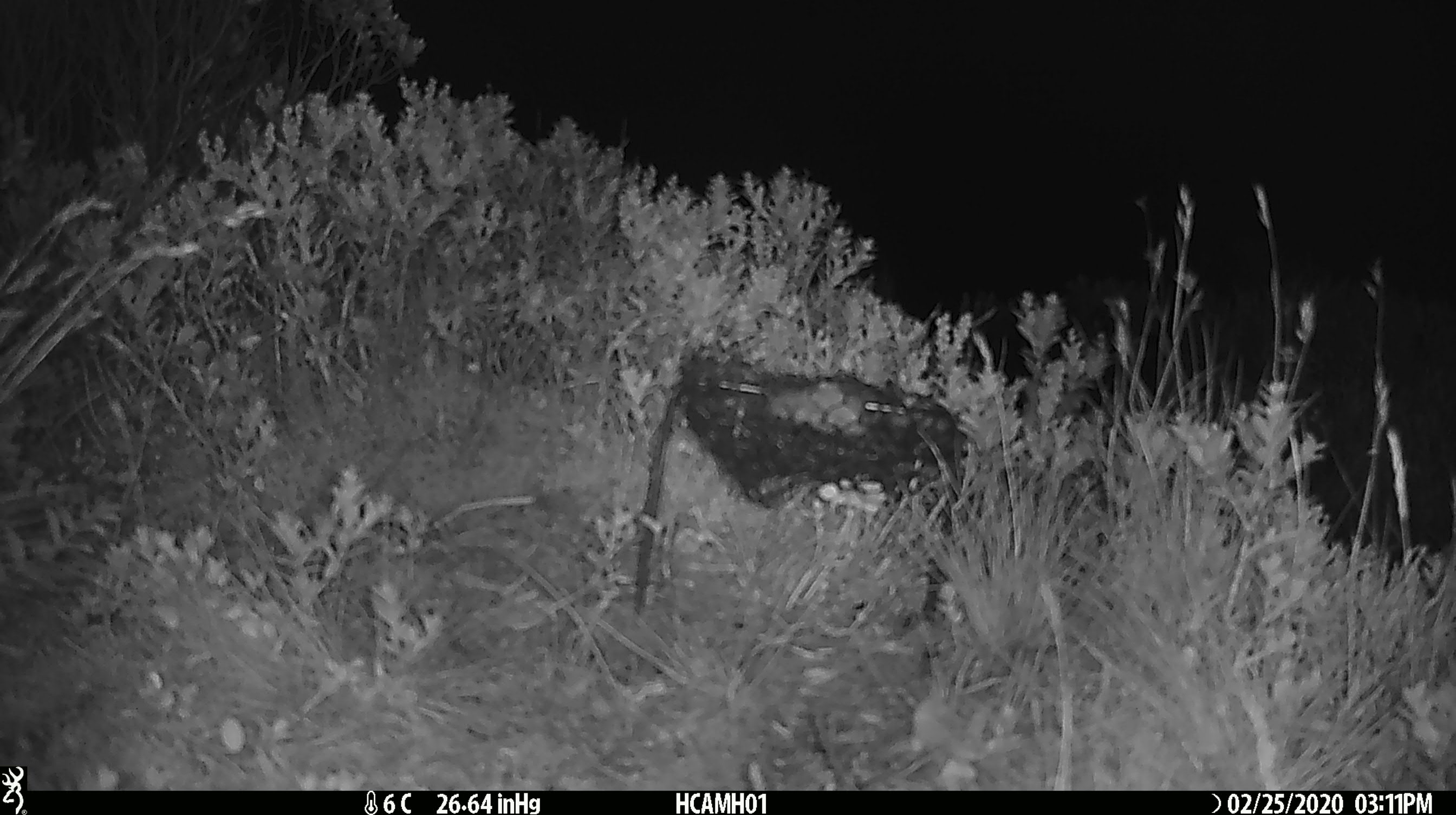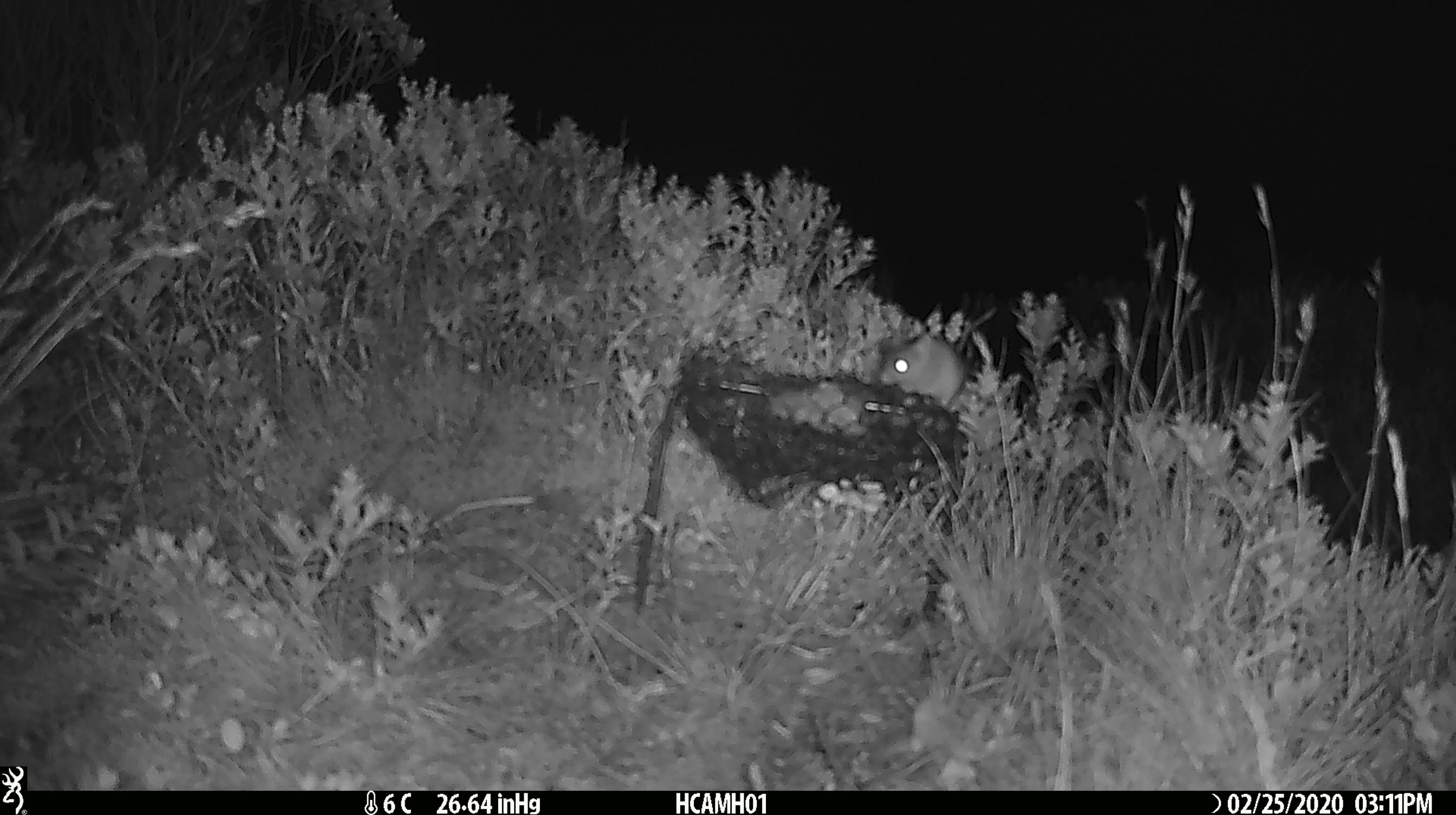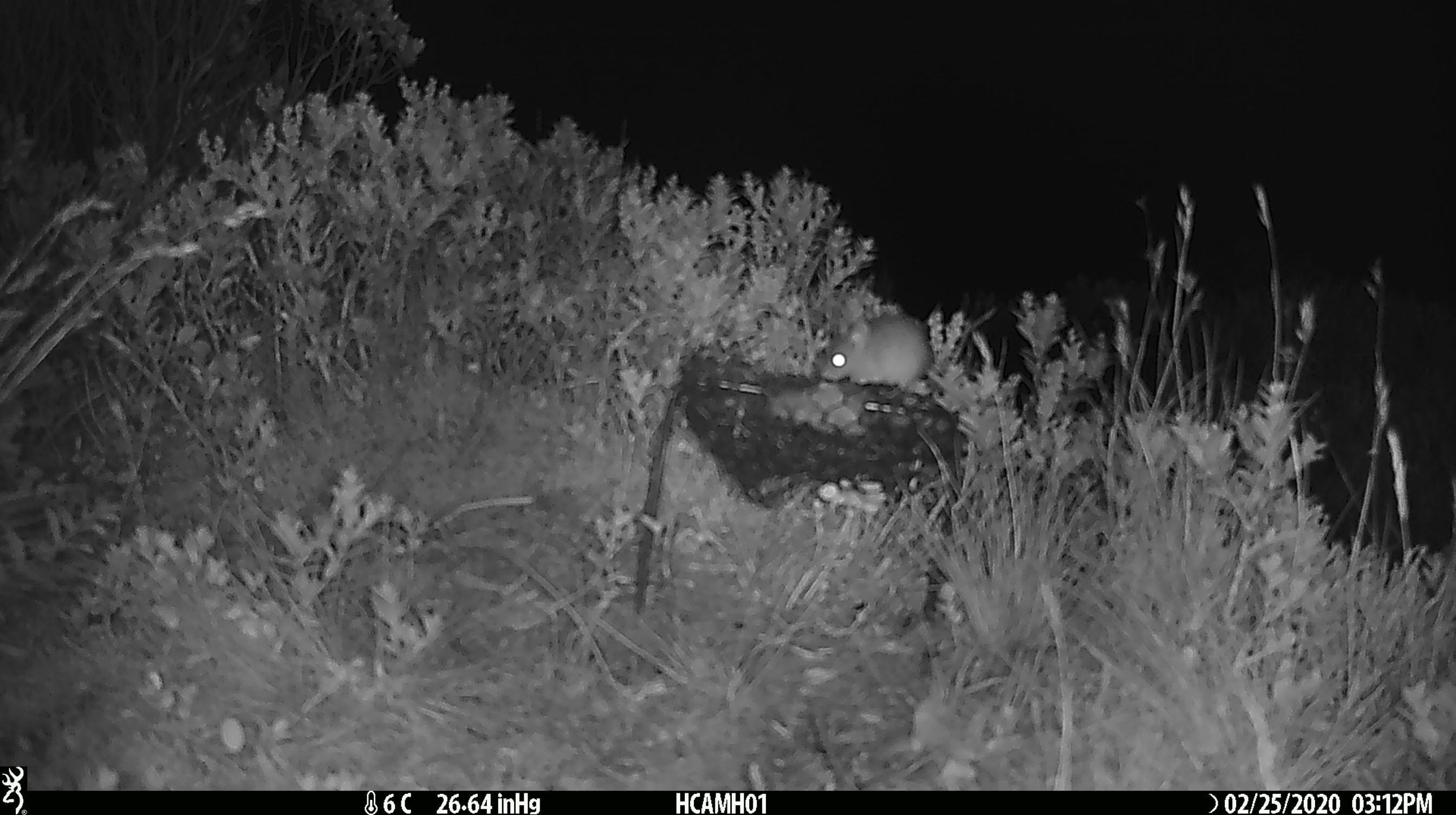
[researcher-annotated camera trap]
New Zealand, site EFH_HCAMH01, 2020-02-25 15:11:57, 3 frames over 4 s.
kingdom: Animalia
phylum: Chordata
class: Mammalia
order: Rodentia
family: Muridae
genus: Mus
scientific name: Mus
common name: mouse